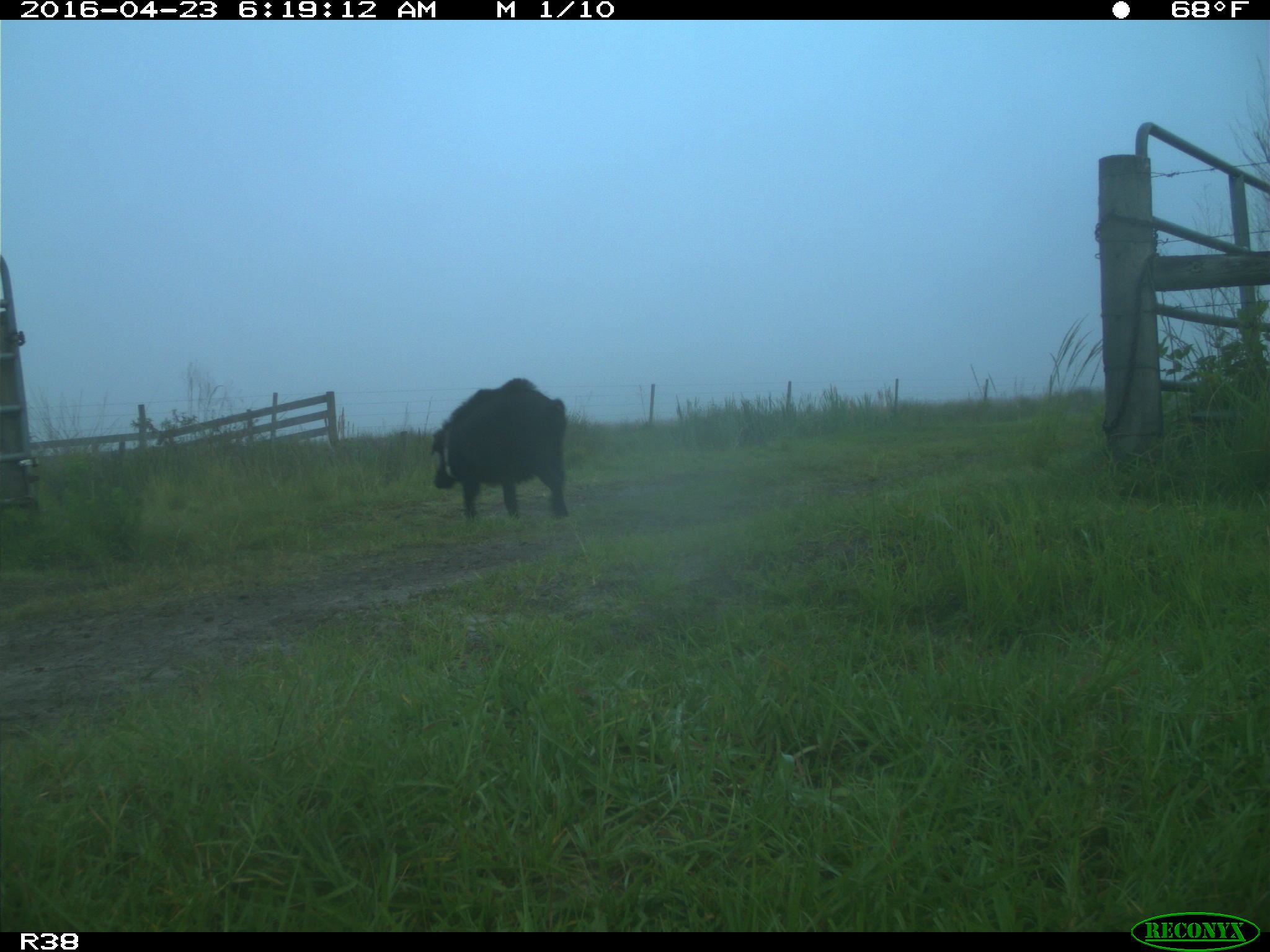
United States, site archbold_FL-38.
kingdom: Animalia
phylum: Chordata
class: Mammalia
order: Artiodactyla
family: Suidae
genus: Sus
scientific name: Sus scrofa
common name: wild boar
Sus scrofa (wild boar).